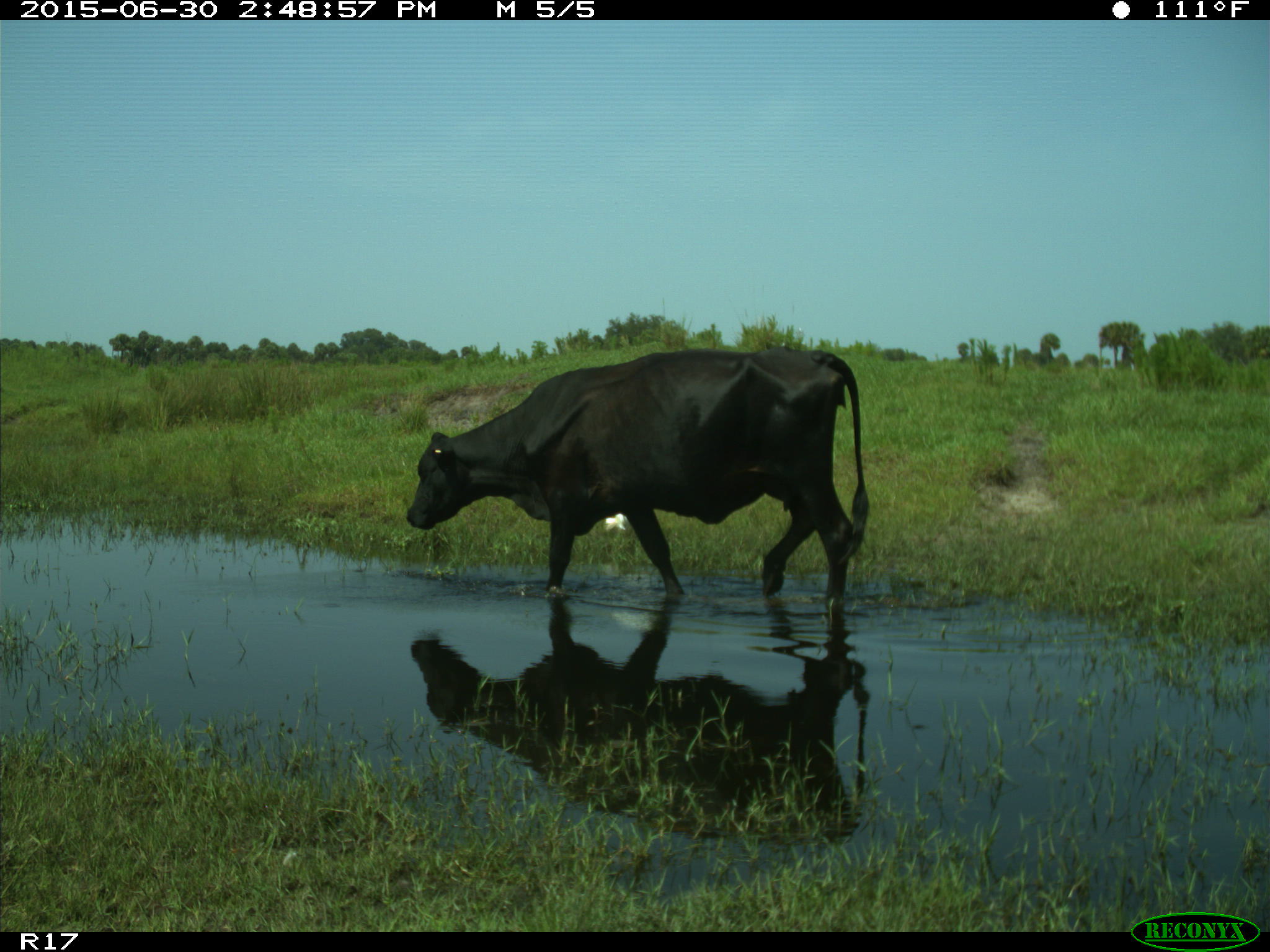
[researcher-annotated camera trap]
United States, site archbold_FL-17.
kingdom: Animalia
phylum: Chordata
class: Mammalia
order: Artiodactyla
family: Bovidae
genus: Bos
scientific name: Bos taurus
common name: domestic cow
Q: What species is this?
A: Bos taurus (domestic cow).